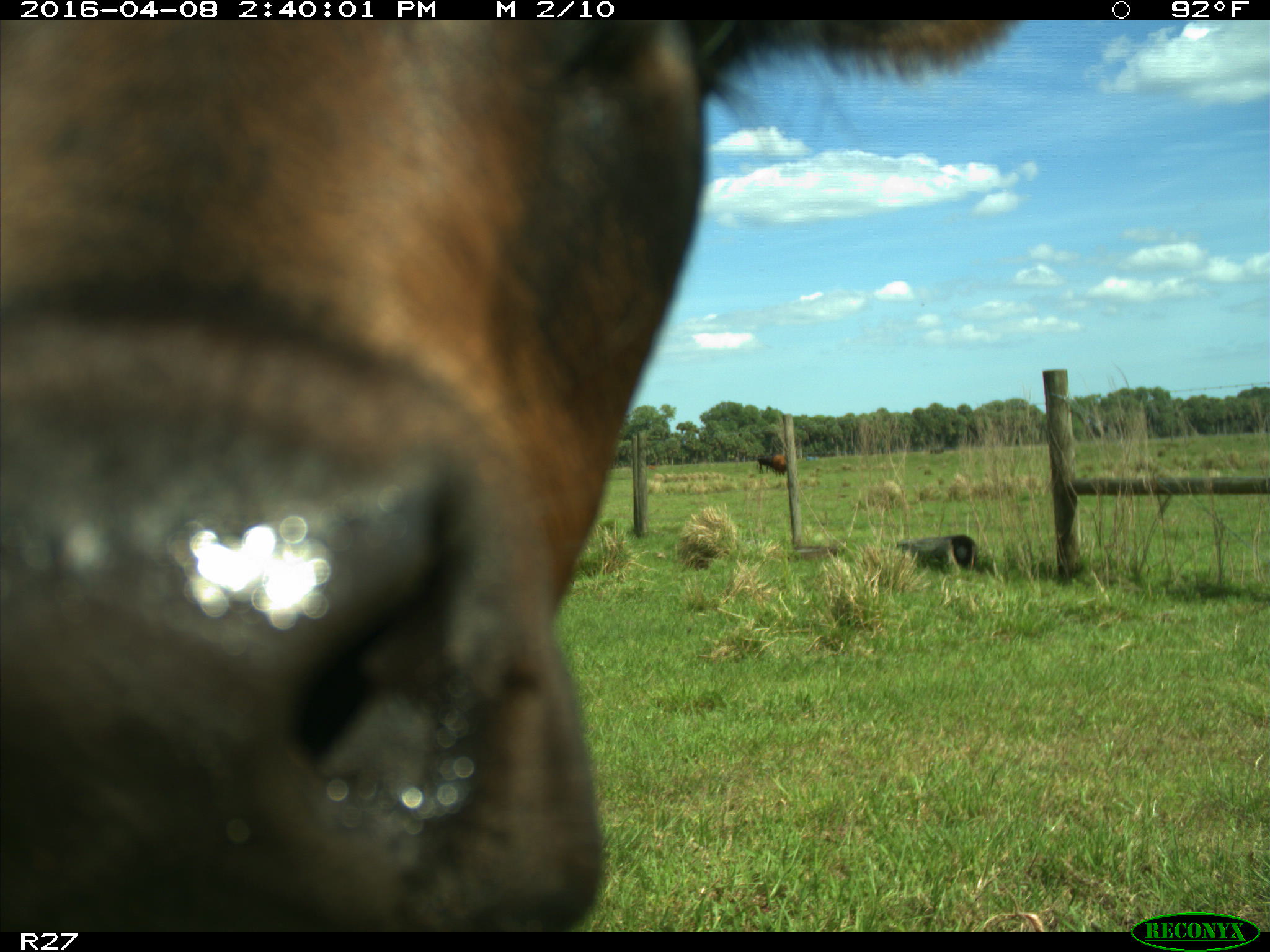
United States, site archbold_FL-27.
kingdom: Animalia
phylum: Chordata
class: Mammalia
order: Artiodactyla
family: Bovidae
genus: Bos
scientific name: Bos taurus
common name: domestic cow